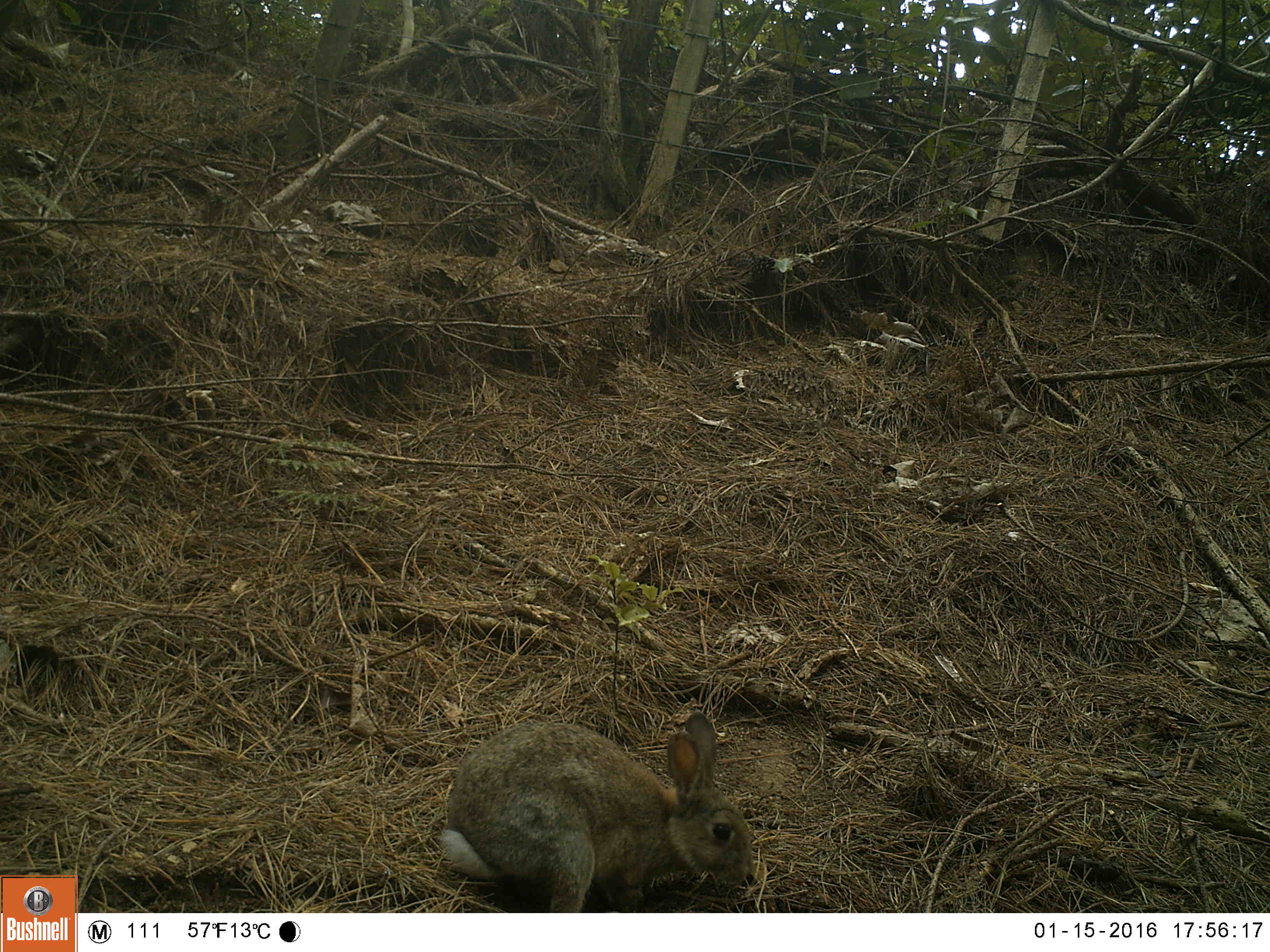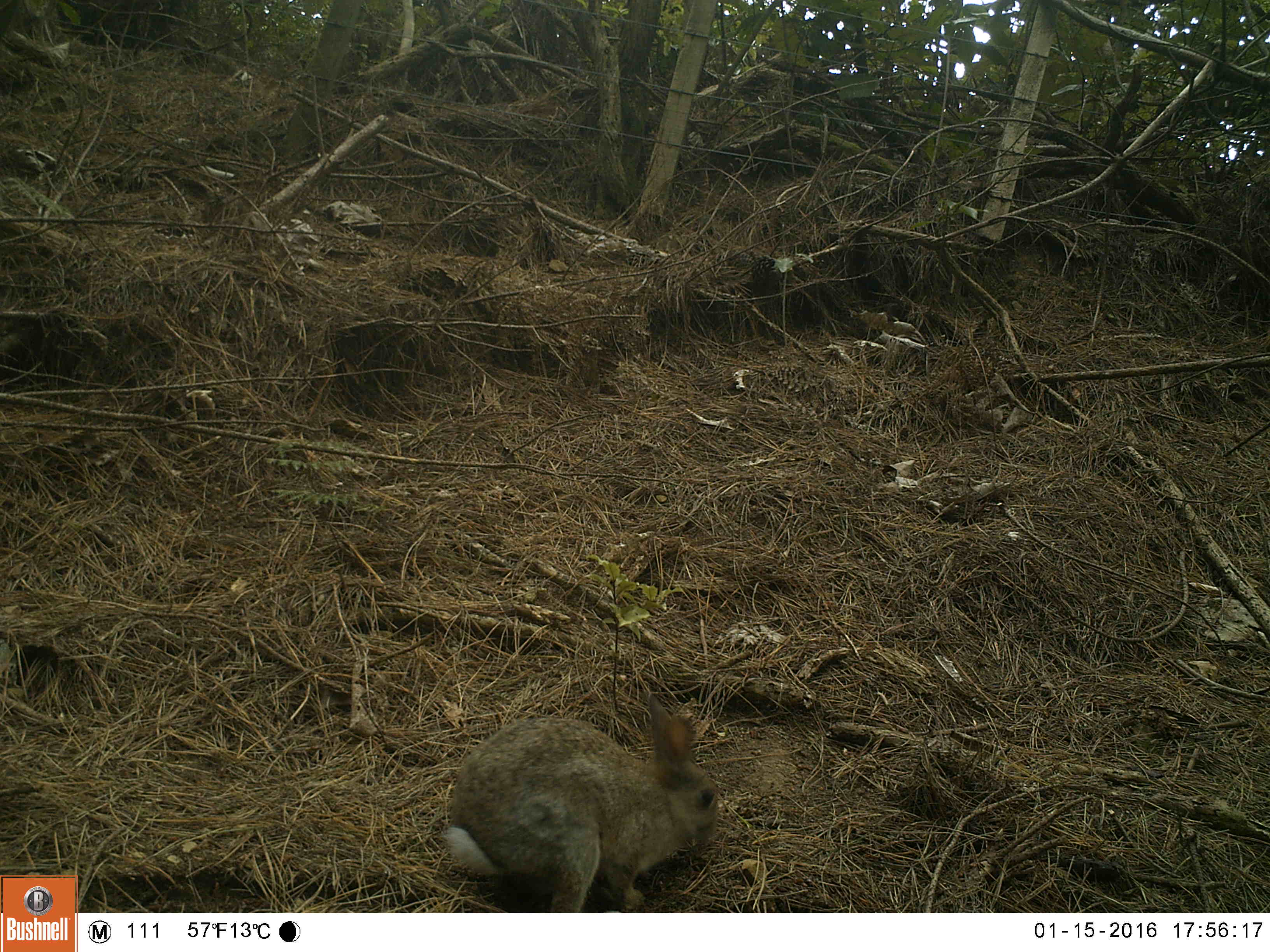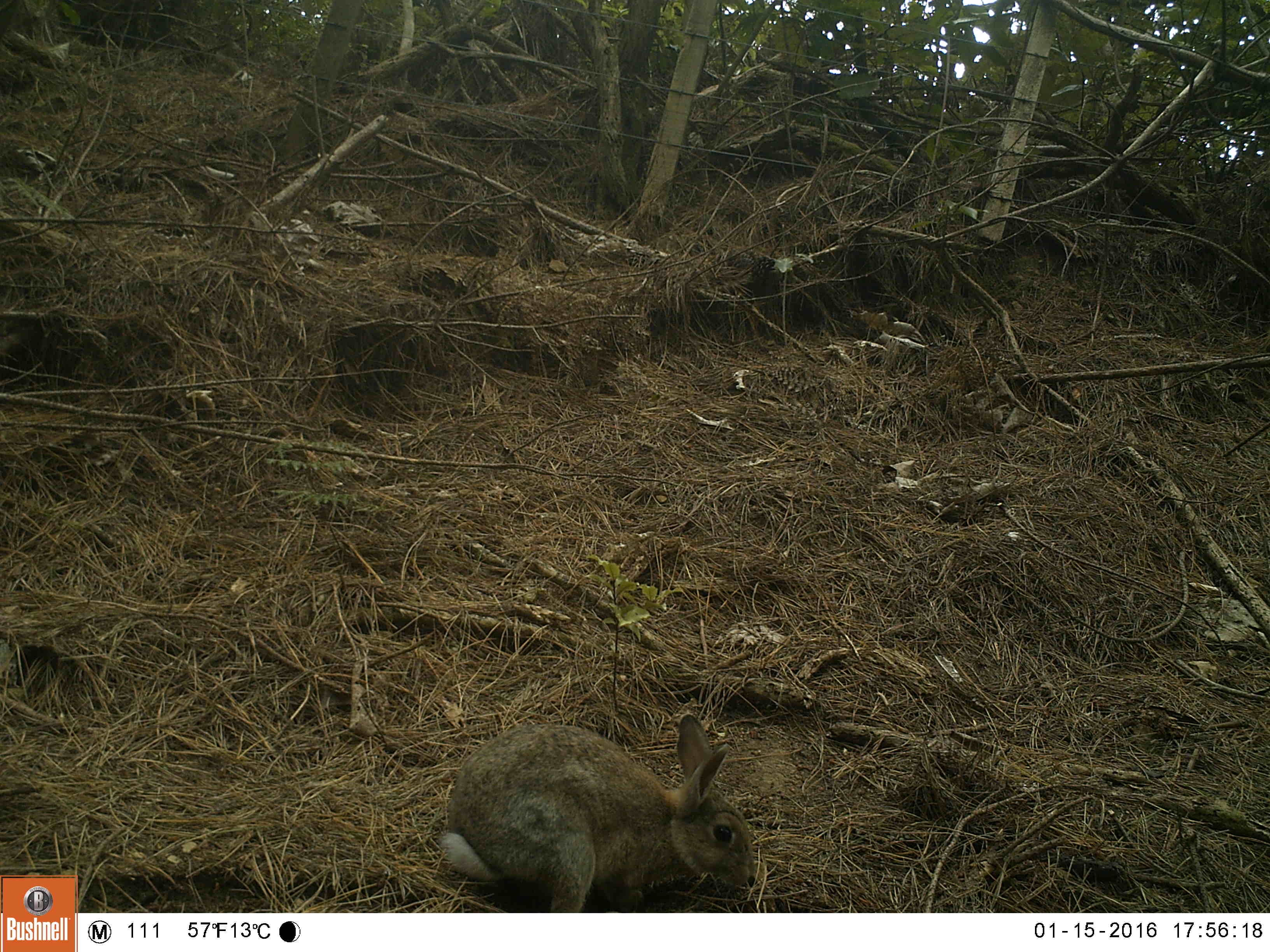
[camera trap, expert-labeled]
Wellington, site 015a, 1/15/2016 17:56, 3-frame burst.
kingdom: Animalia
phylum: Chordata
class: Mammalia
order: Lagomorpha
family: Leporidae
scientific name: Leporidae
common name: rabbit